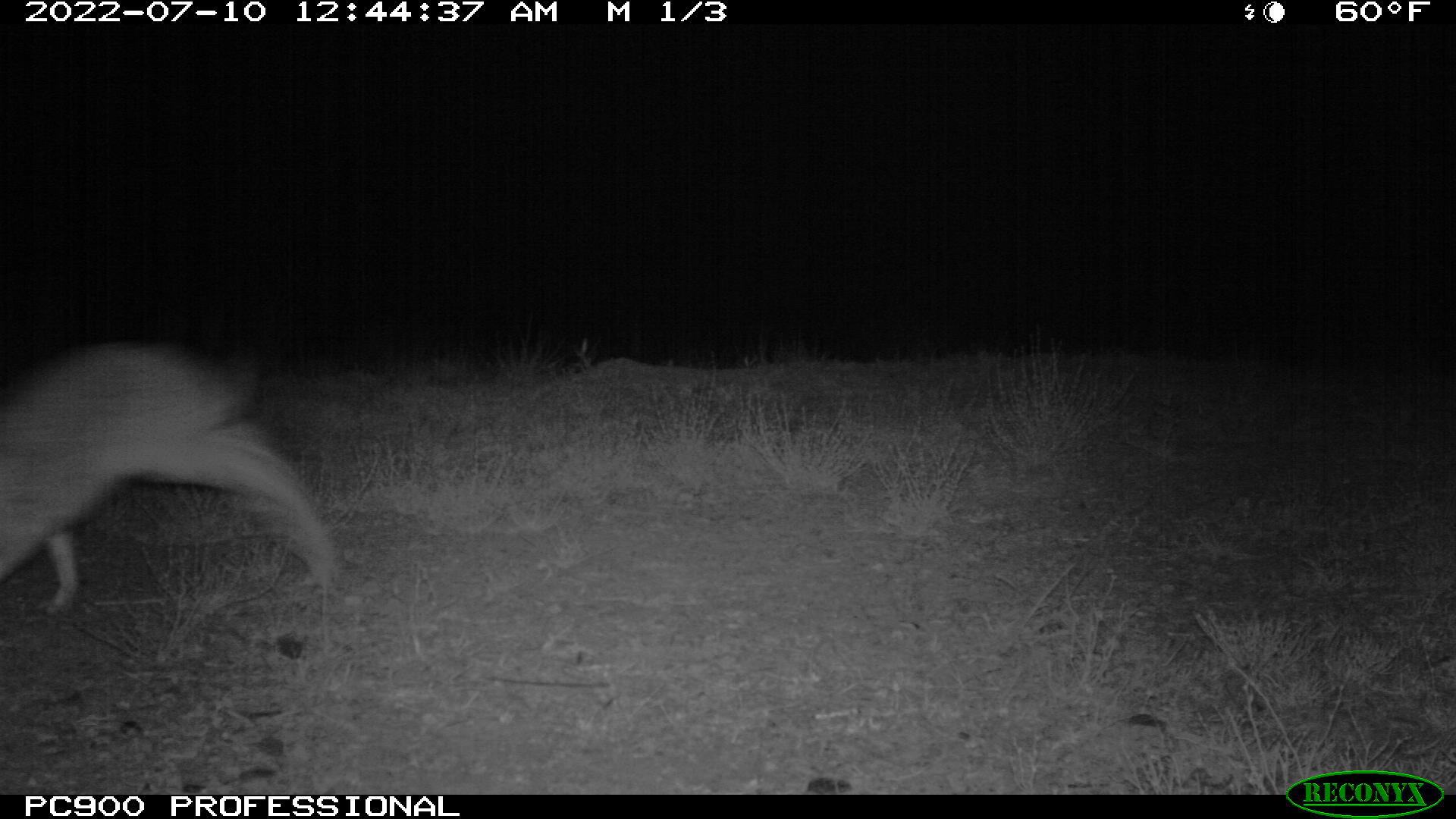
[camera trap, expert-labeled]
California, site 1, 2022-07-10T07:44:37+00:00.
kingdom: Animalia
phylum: Chordata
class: Mammalia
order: Lagomorpha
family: Leporidae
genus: Lepus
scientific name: Lepus californicus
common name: black-tailed jackrabbit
Black-tailed jackrabbit (Lepus californicus).